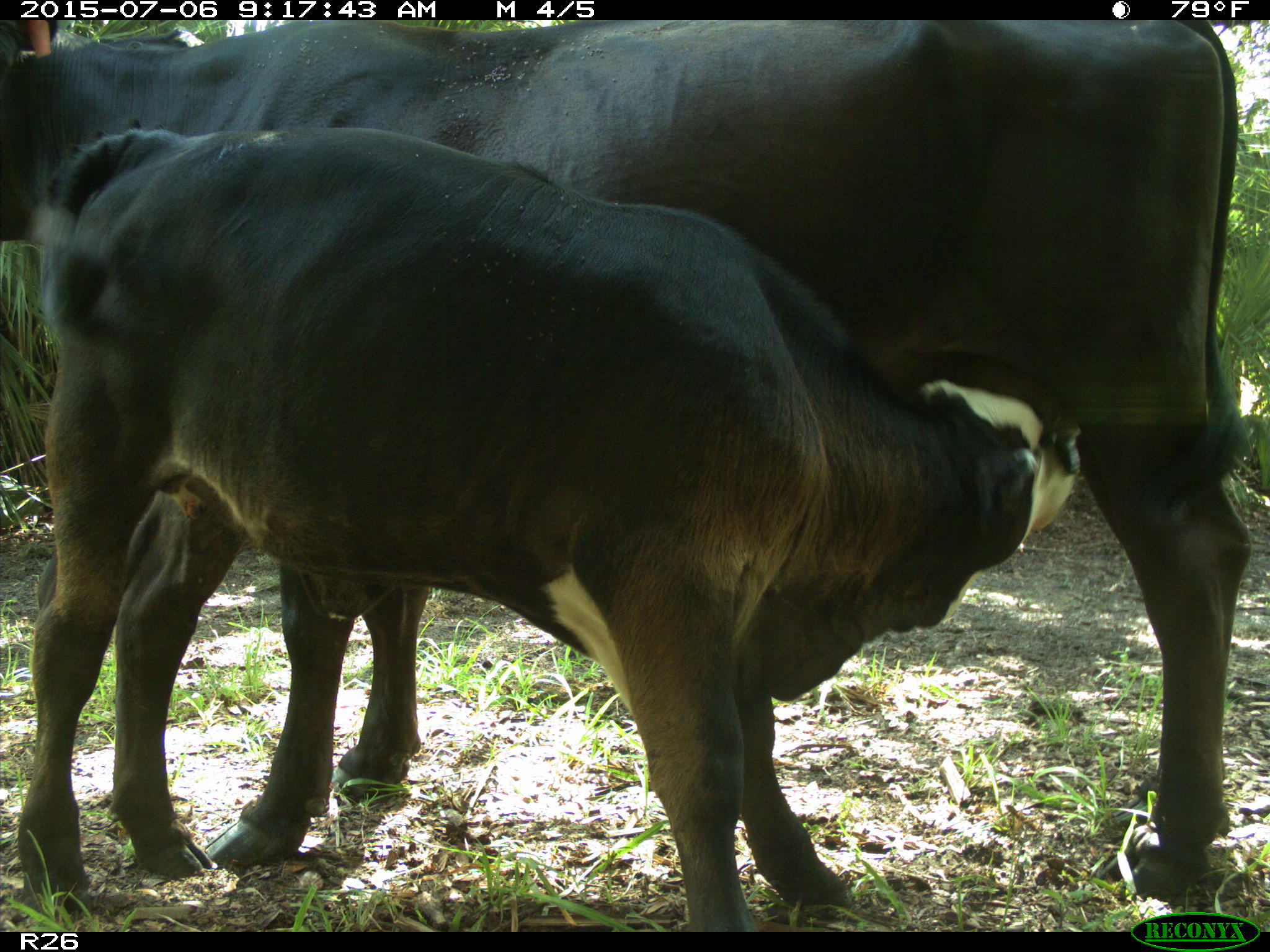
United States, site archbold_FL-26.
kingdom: Animalia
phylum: Chordata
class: Mammalia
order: Artiodactyla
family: Bovidae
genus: Bos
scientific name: Bos taurus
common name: domestic cow